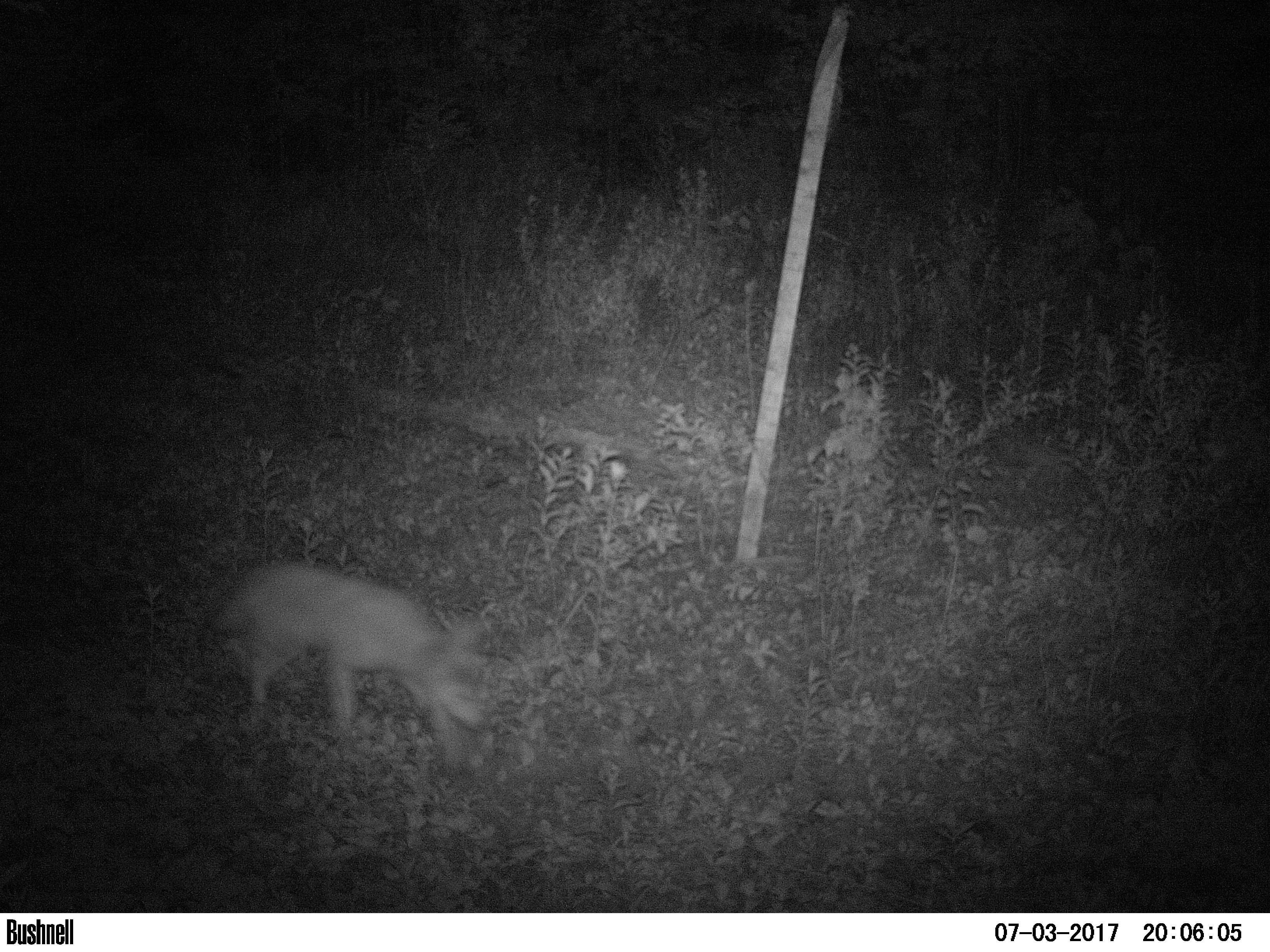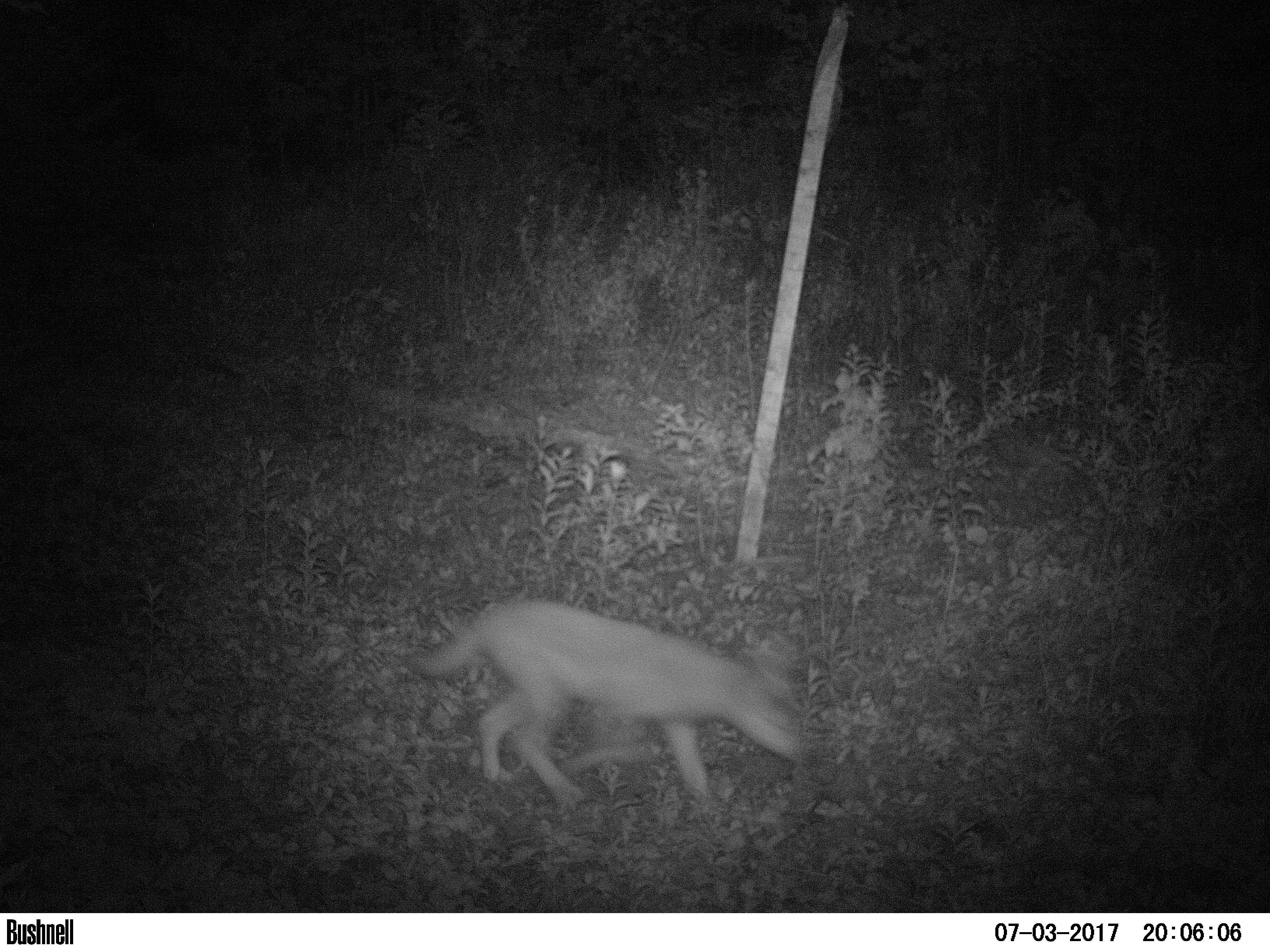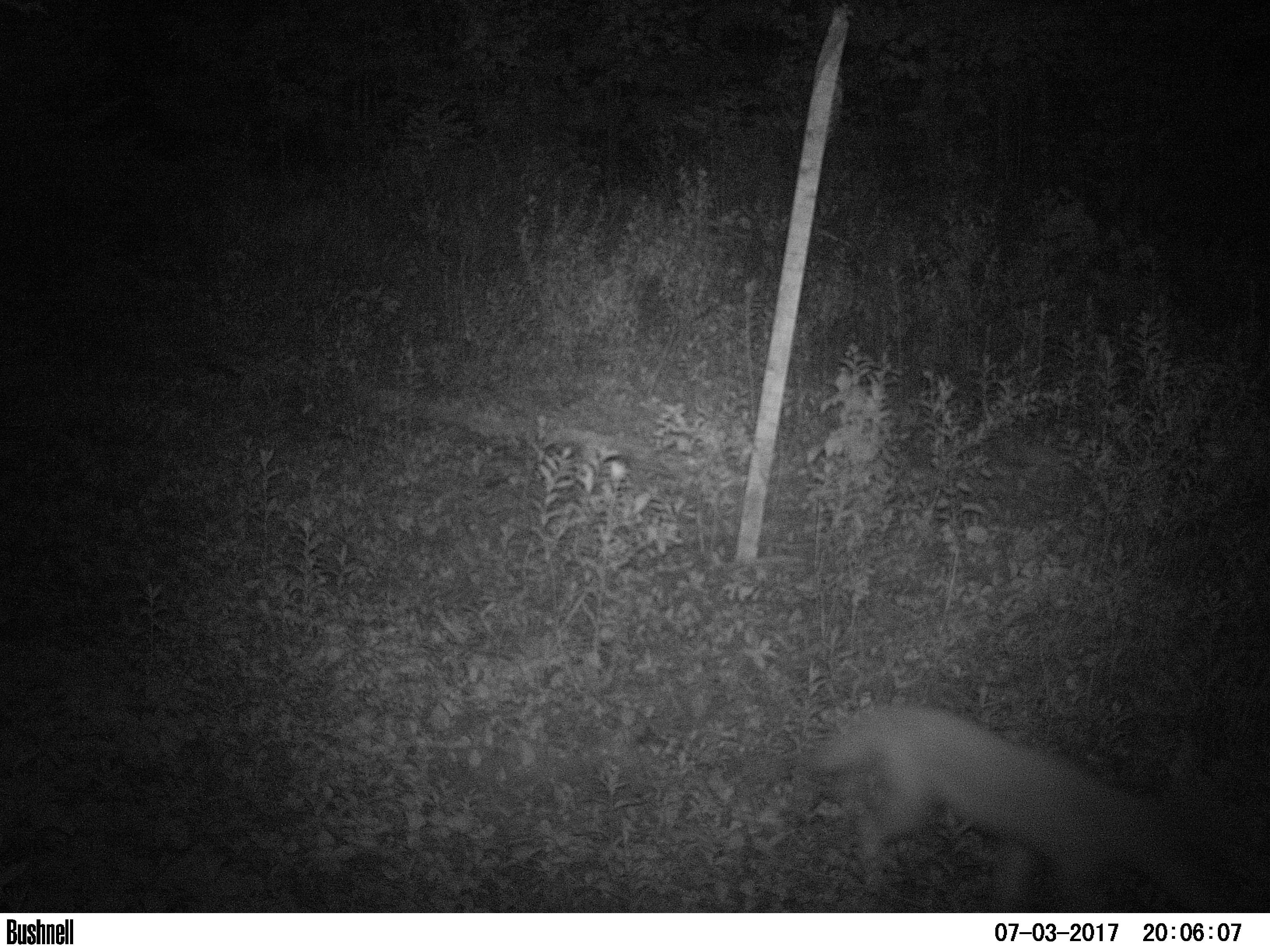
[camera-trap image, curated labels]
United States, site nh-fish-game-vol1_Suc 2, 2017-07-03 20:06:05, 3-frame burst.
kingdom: Animalia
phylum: Chordata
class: Mammalia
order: Carnivora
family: Canidae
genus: Canis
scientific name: Canis latrans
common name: coyote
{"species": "coyote (Canis latrans)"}